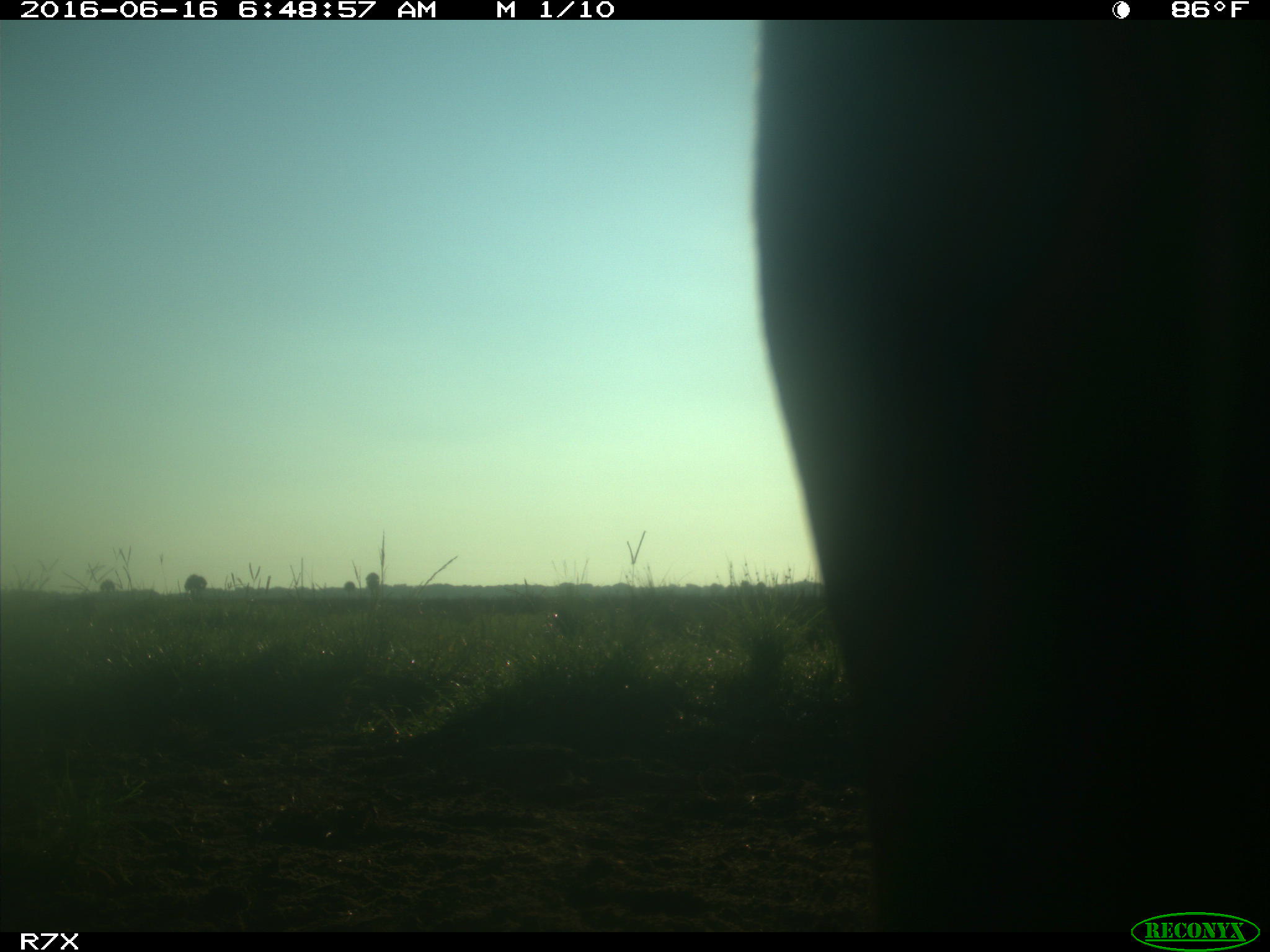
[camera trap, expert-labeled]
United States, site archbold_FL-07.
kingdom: Animalia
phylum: Chordata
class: Mammalia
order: Artiodactyla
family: Bovidae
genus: Bos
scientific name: Bos taurus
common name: domestic cow